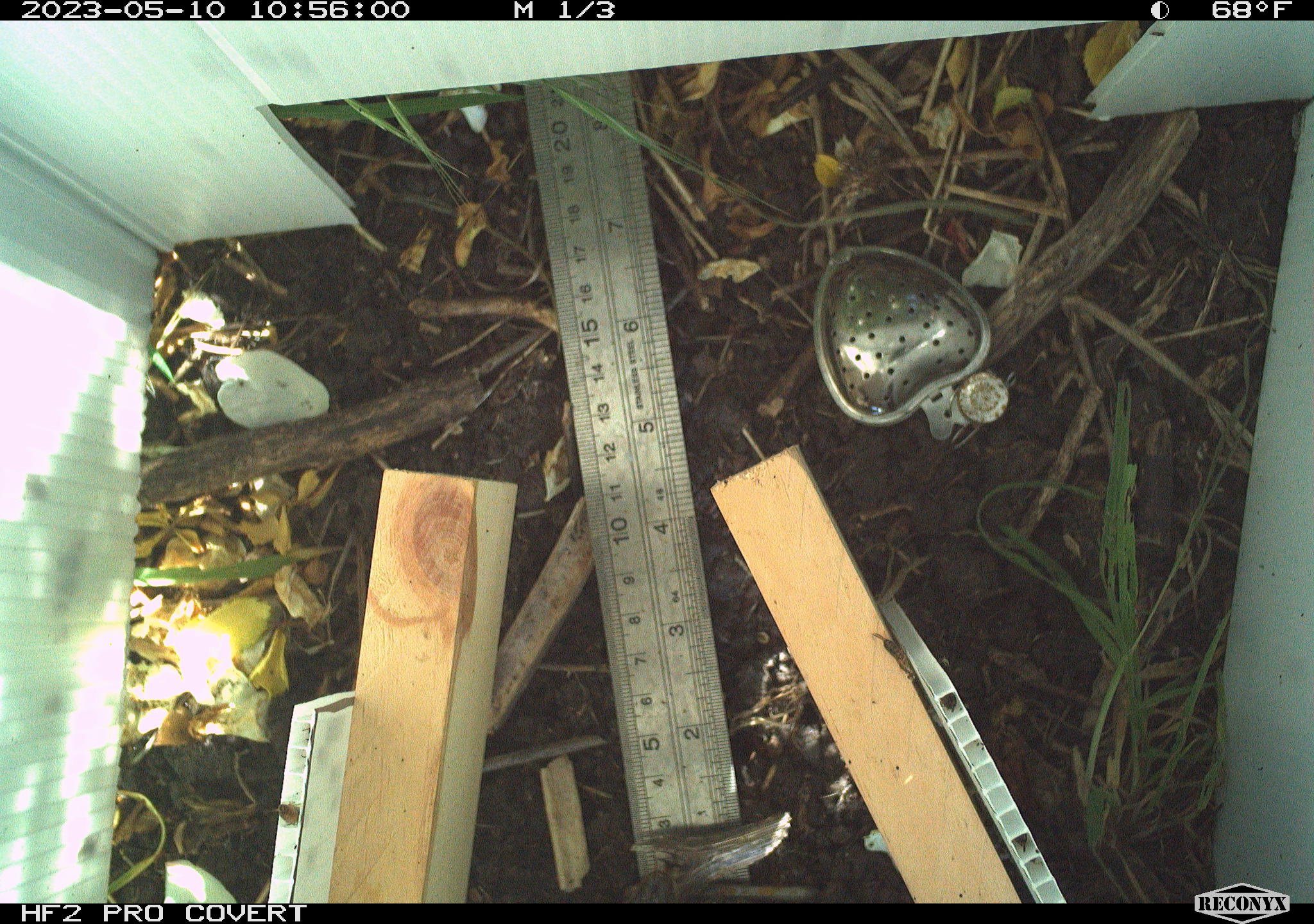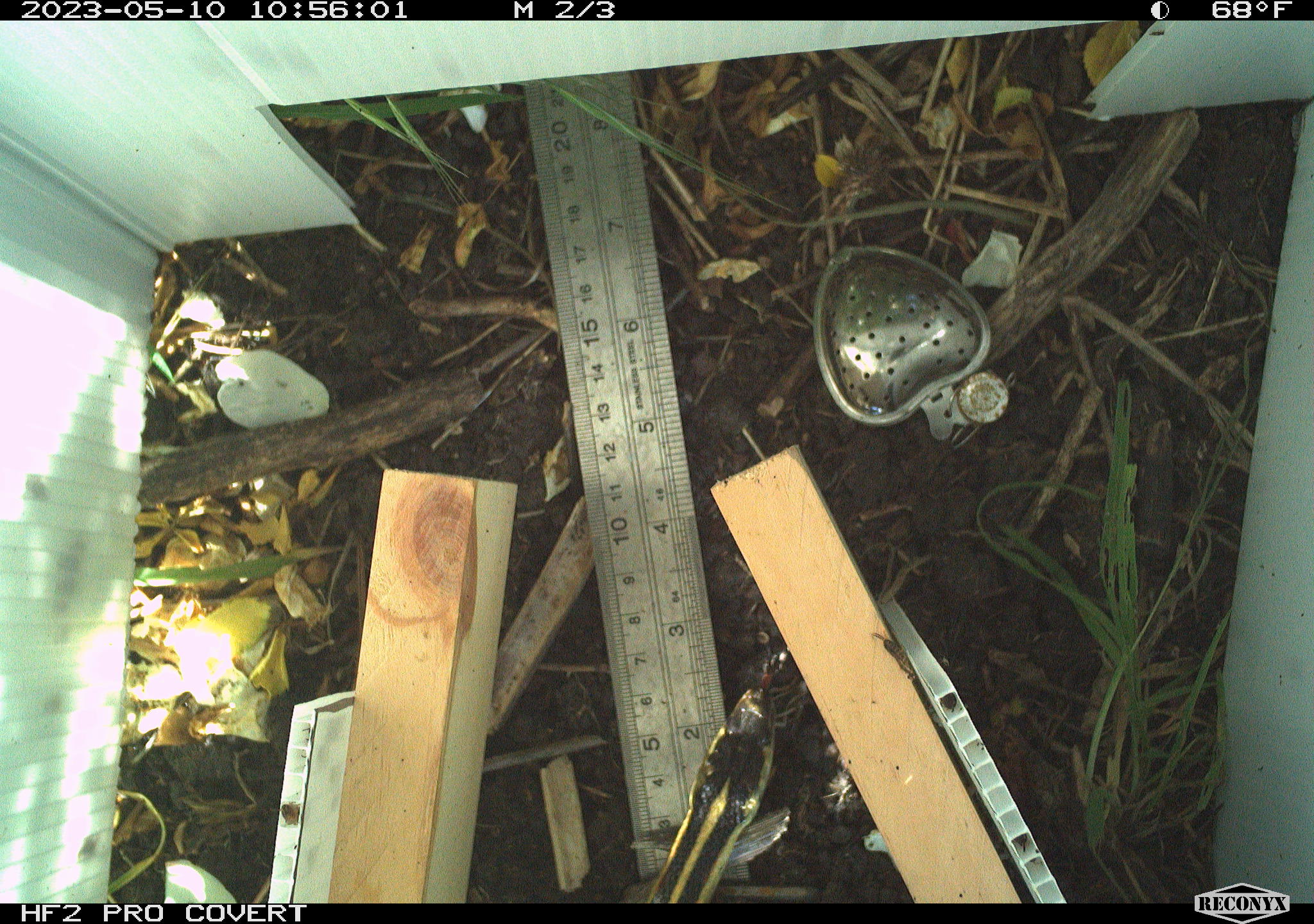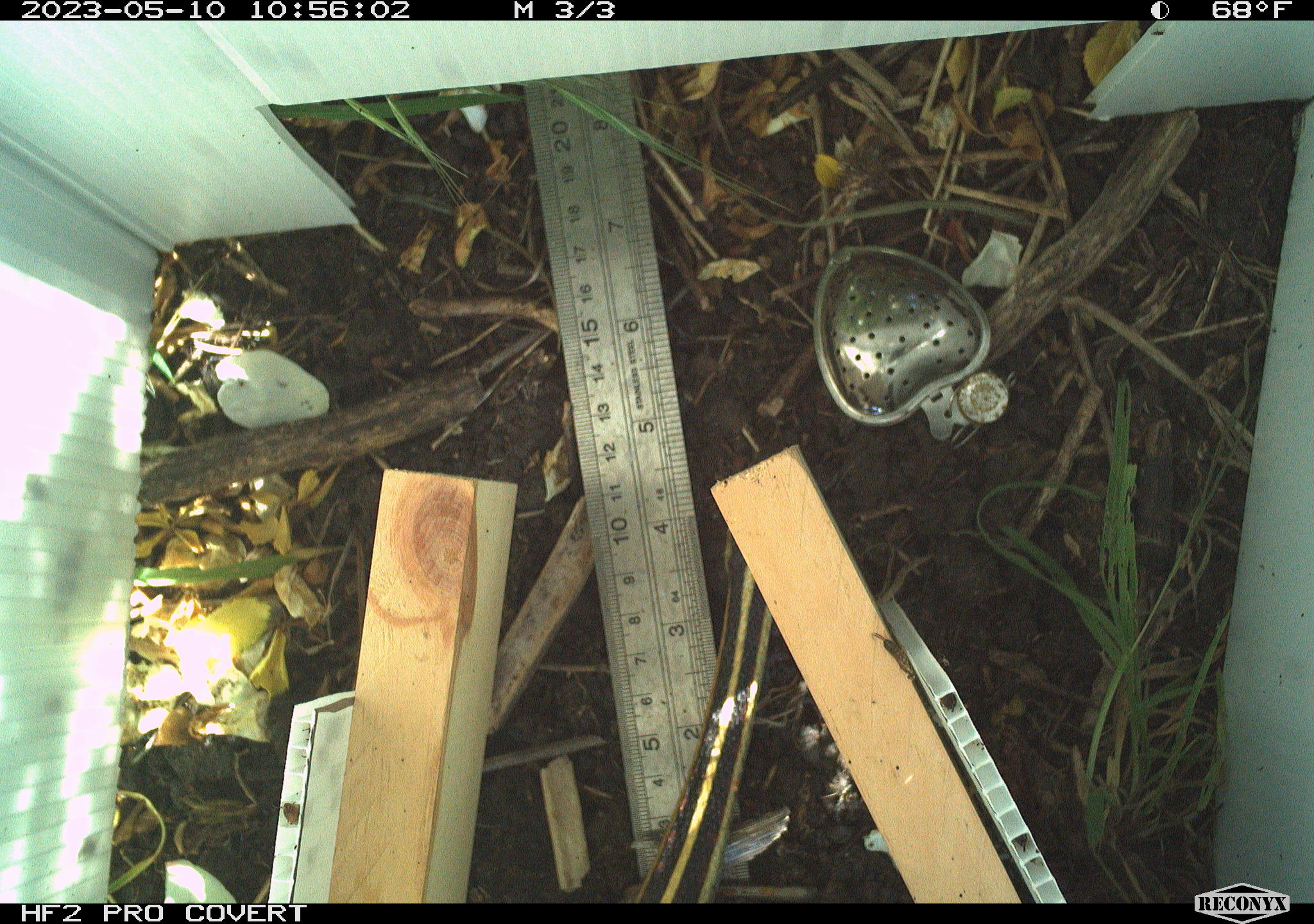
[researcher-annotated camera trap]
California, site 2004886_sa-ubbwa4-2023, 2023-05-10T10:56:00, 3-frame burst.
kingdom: Animalia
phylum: Chordata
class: Reptilia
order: Squamata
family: Colubridae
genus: Thamnophis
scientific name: Thamnophis sirtalis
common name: common gartersnake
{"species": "common gartersnake (Thamnophis sirtalis)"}